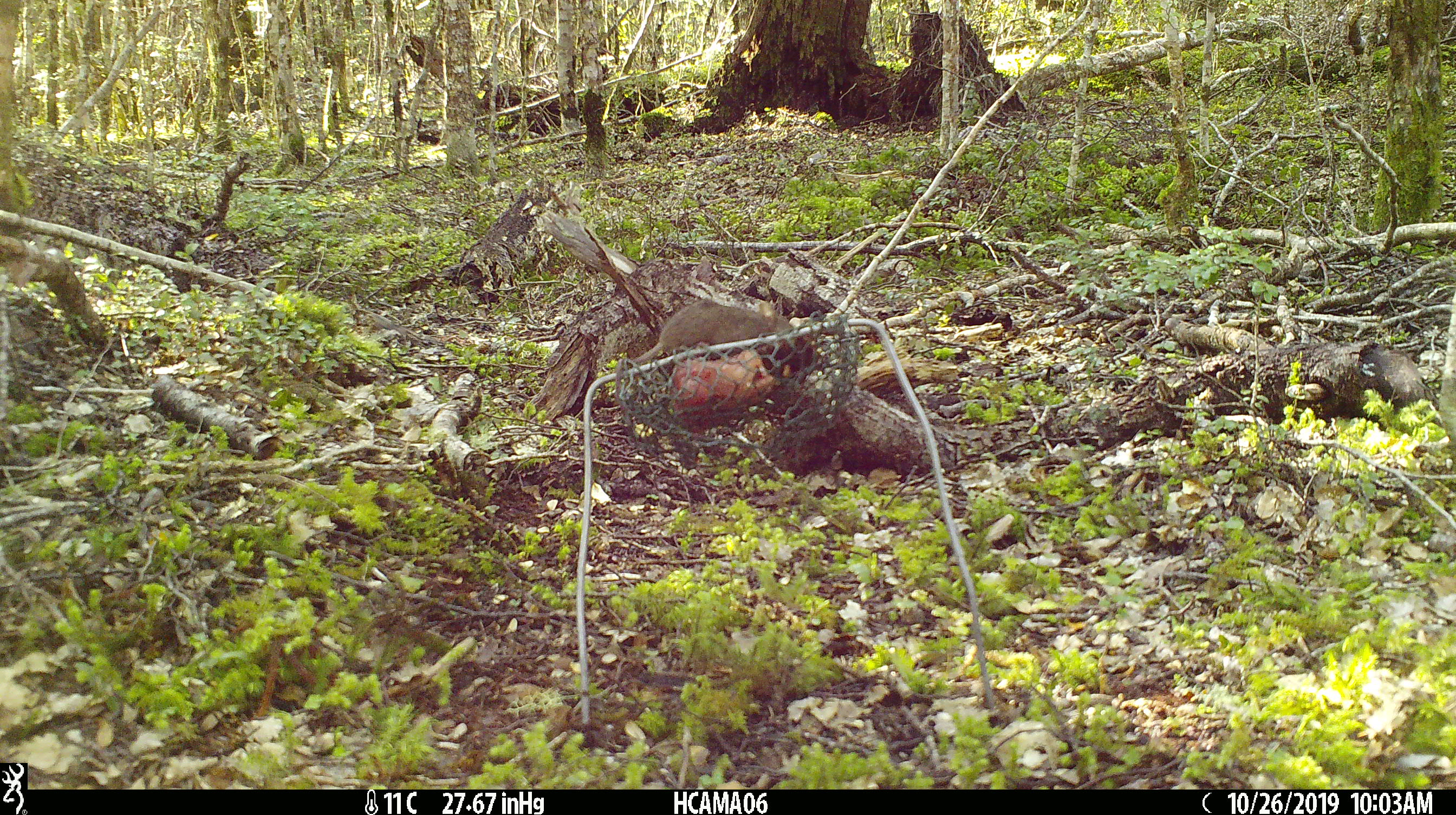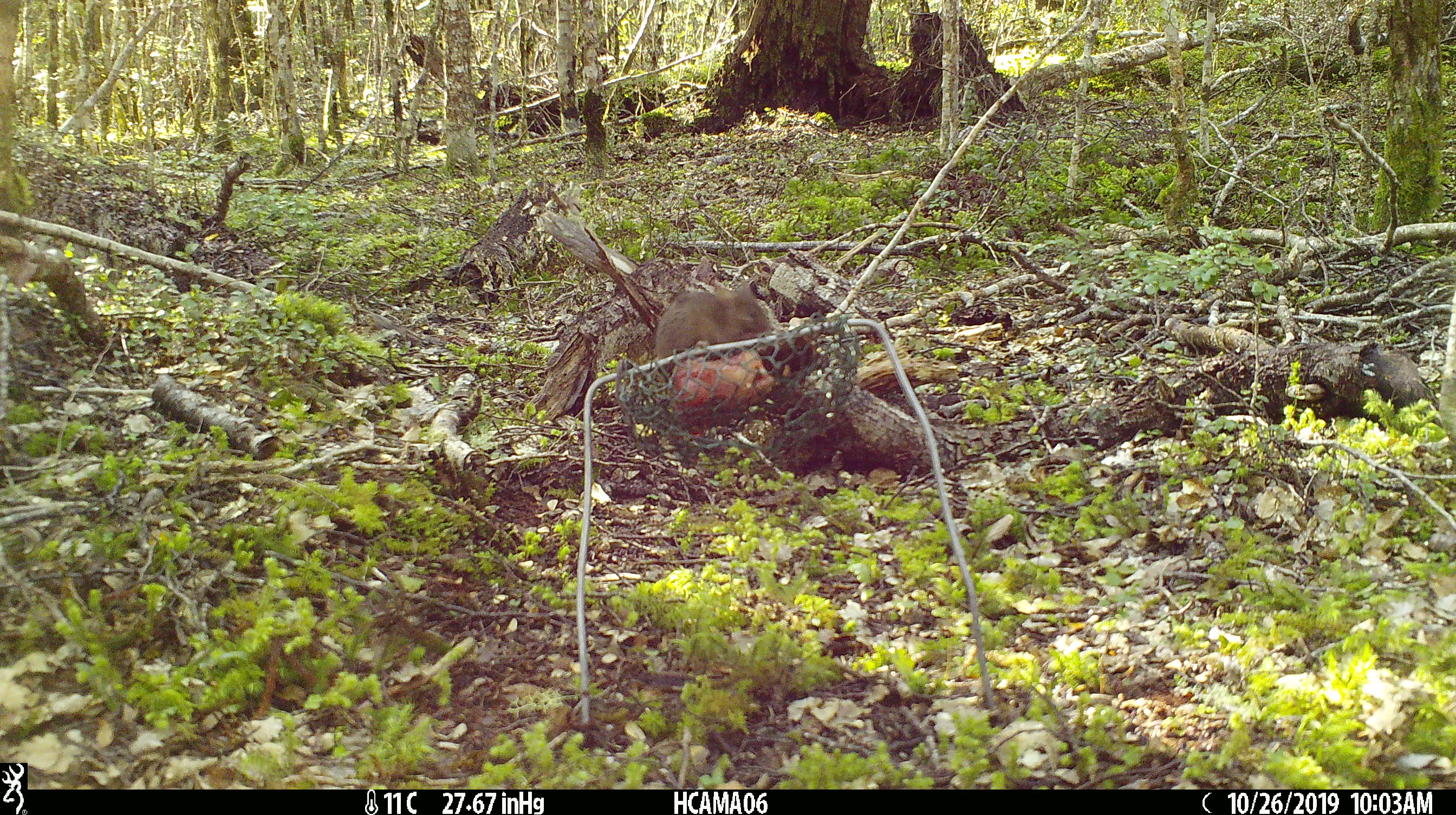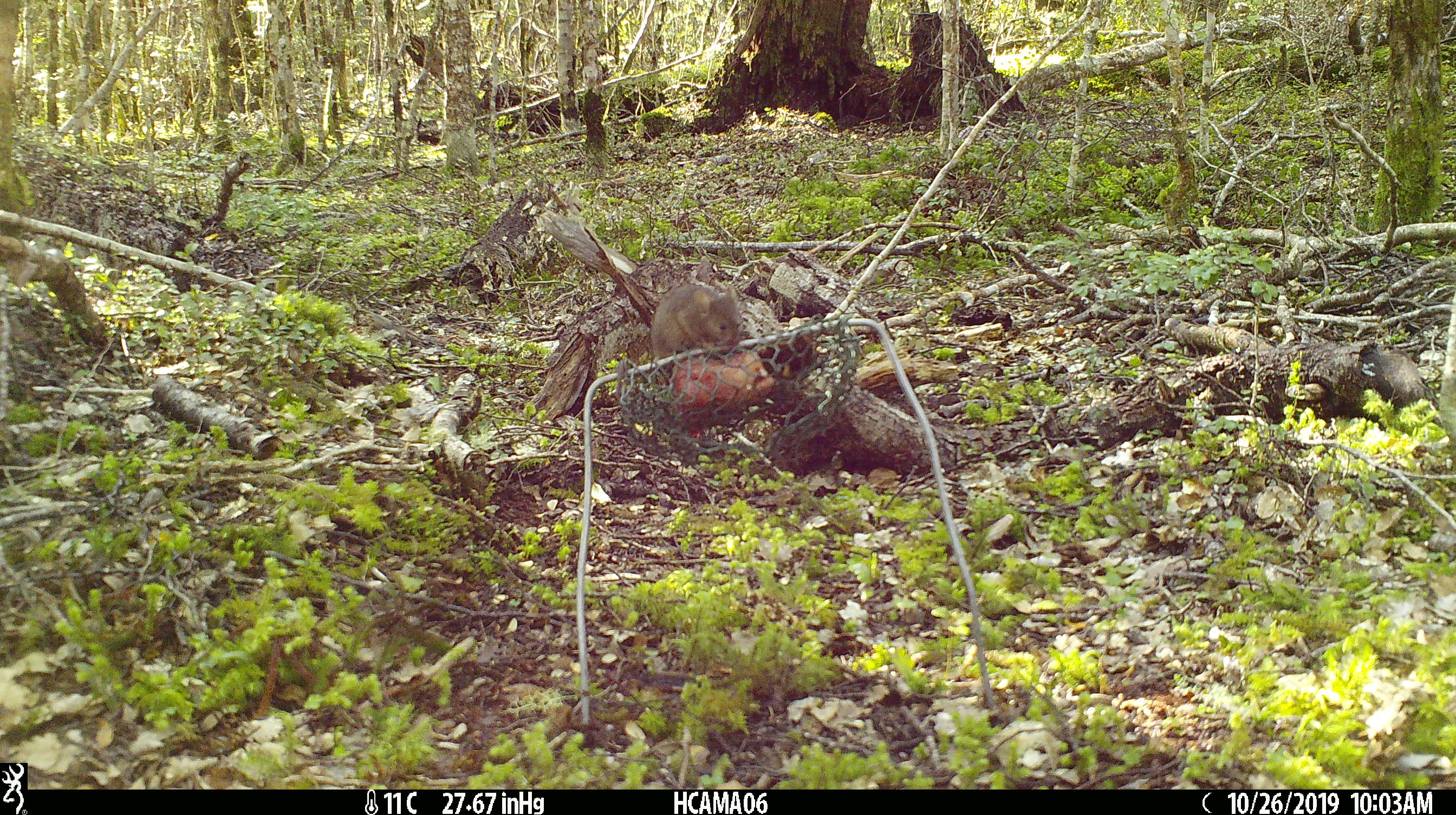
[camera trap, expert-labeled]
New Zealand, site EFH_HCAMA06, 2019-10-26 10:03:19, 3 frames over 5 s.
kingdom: Animalia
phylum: Chordata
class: Mammalia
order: Rodentia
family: Muridae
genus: Mus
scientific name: Mus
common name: mouse